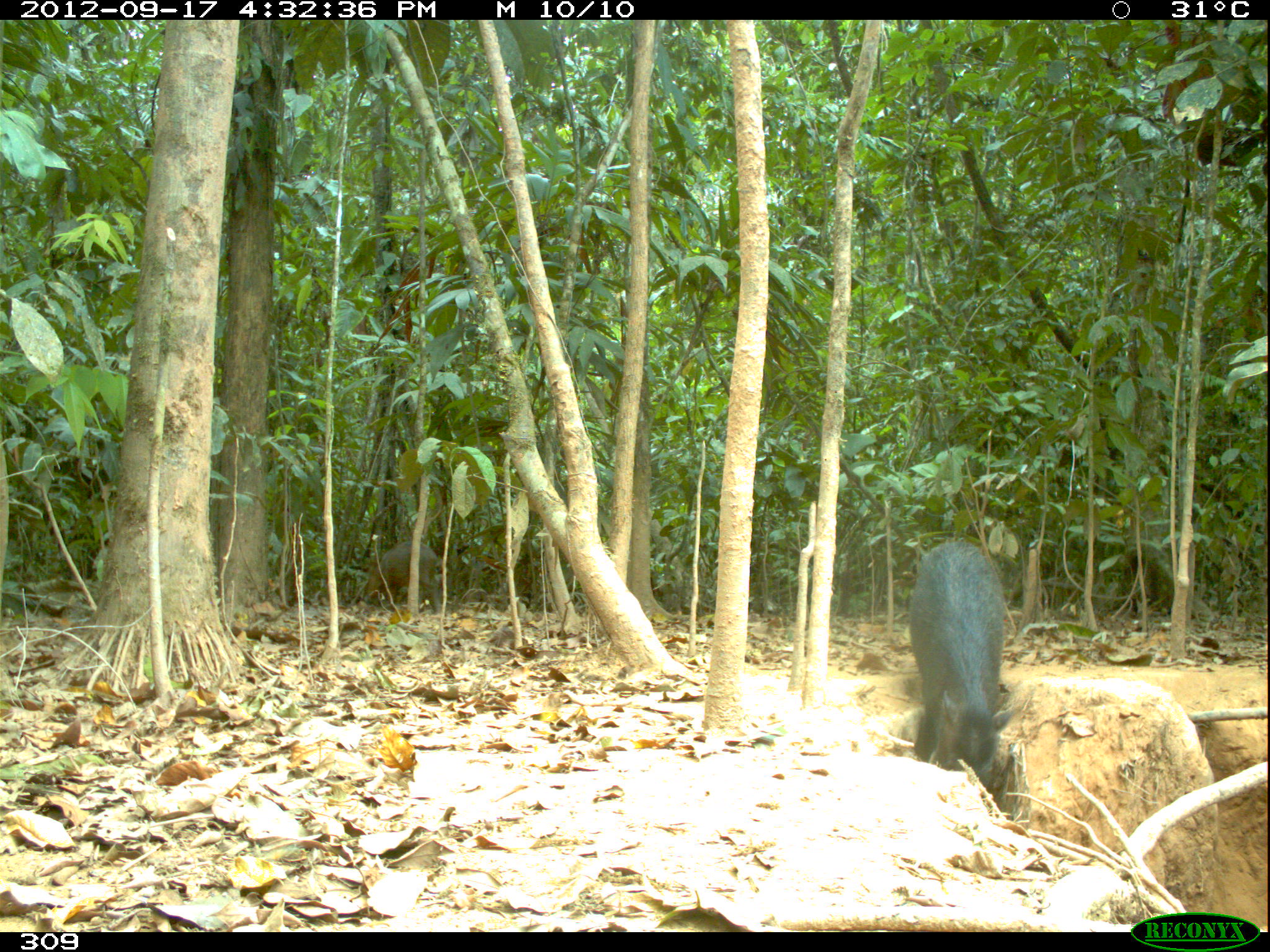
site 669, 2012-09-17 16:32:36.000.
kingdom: Animalia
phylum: Chordata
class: Mammalia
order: Artiodactyla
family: Tayassuidae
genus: Tayassu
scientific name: Tayassu pecari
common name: white-lipped peccary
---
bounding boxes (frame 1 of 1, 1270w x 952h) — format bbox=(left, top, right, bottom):
tayassu pecari: bbox=(907, 536, 1015, 789); bbox=(362, 539, 441, 615)